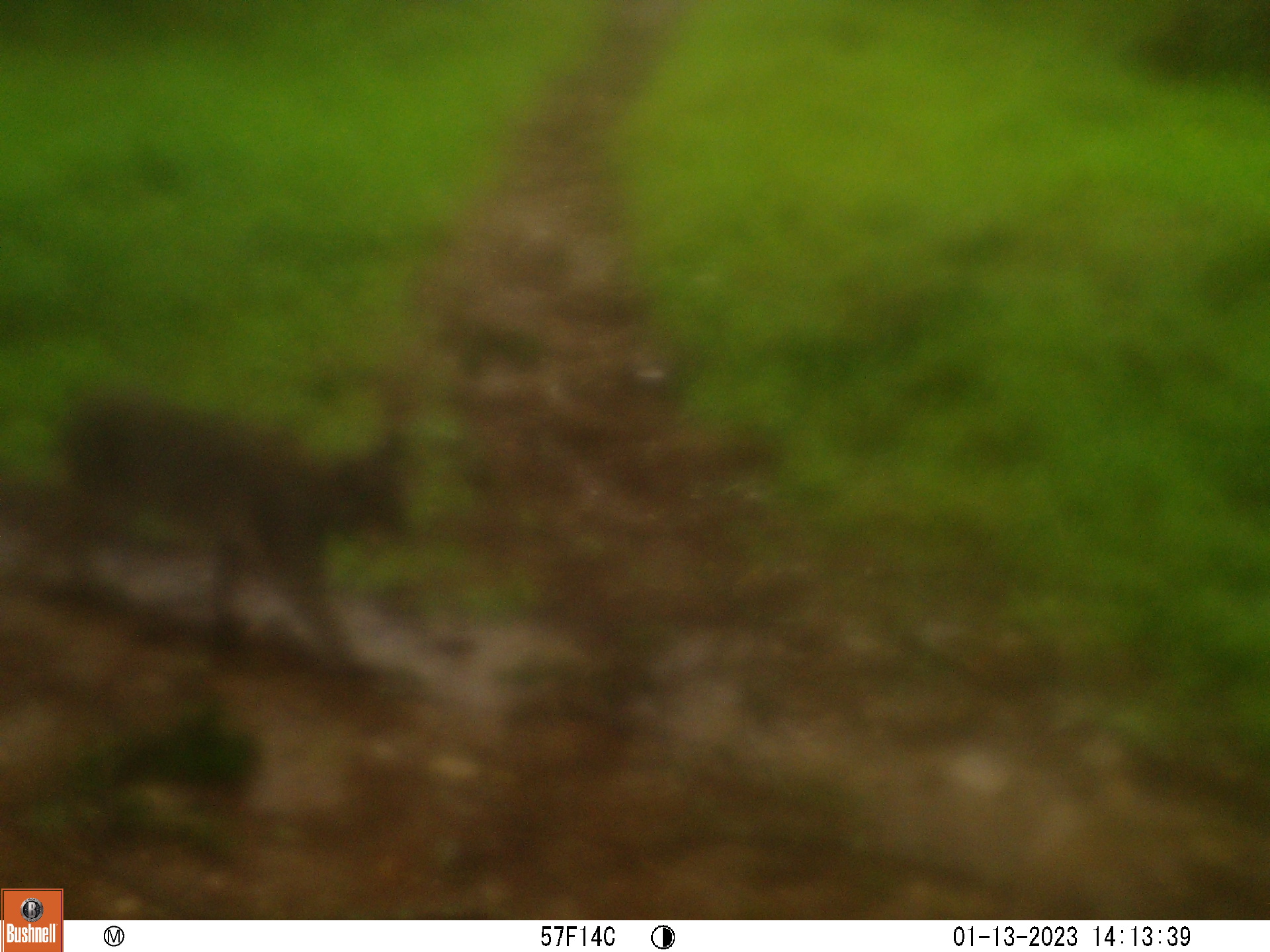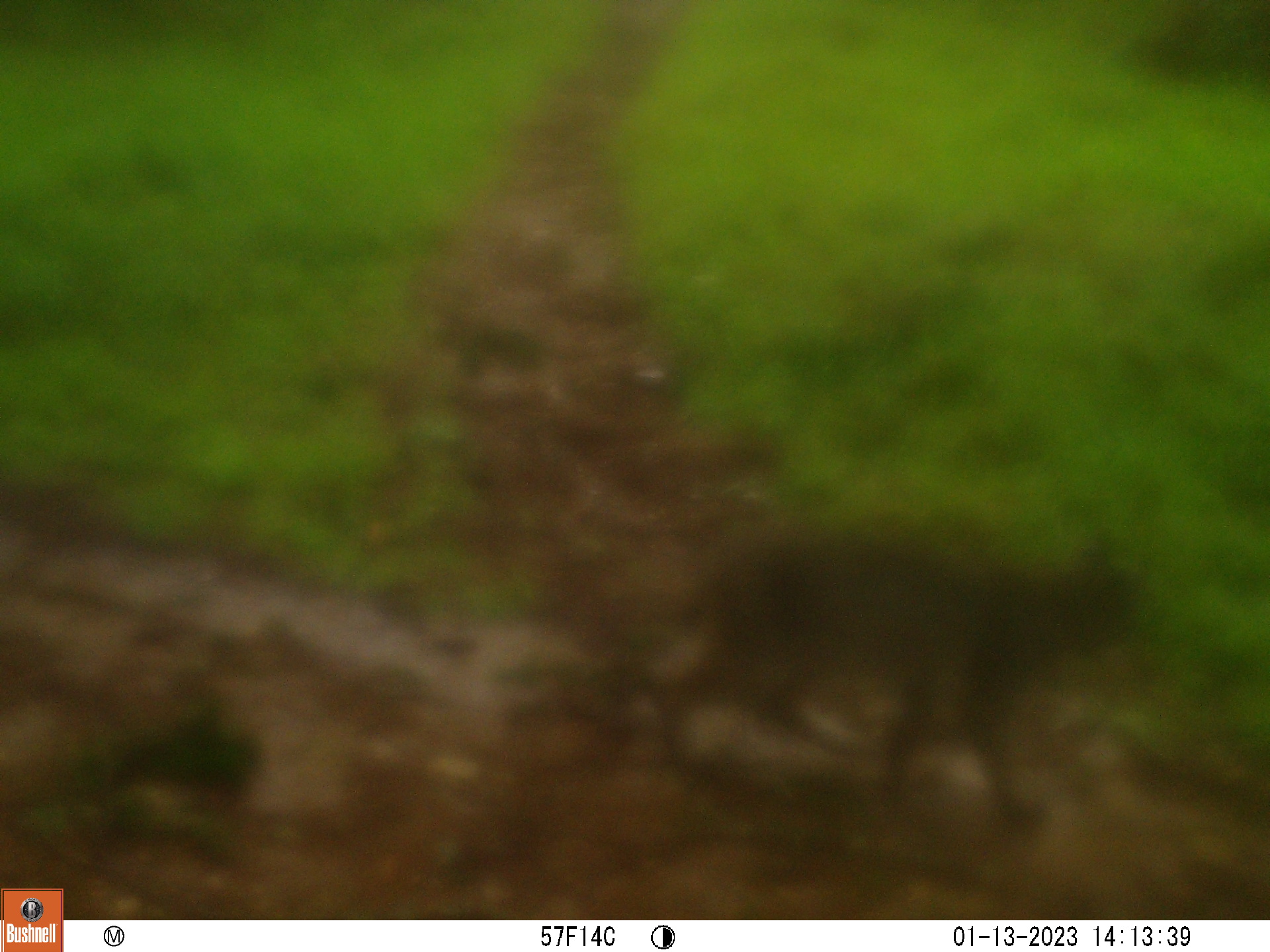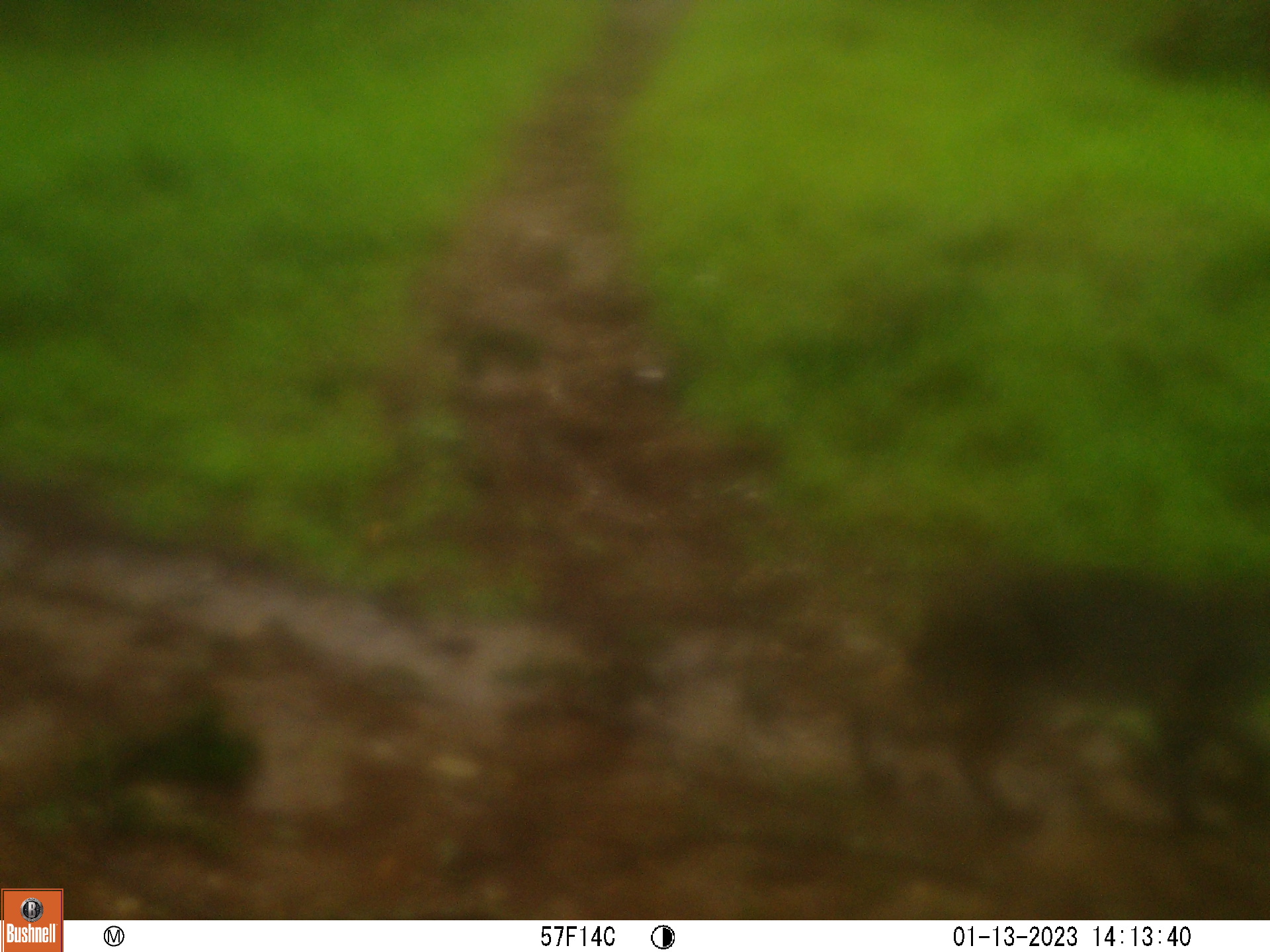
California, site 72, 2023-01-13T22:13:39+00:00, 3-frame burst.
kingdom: Animalia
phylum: Chordata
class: Mammalia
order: Carnivora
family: Felidae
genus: Lynx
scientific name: Lynx rufus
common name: bobcat